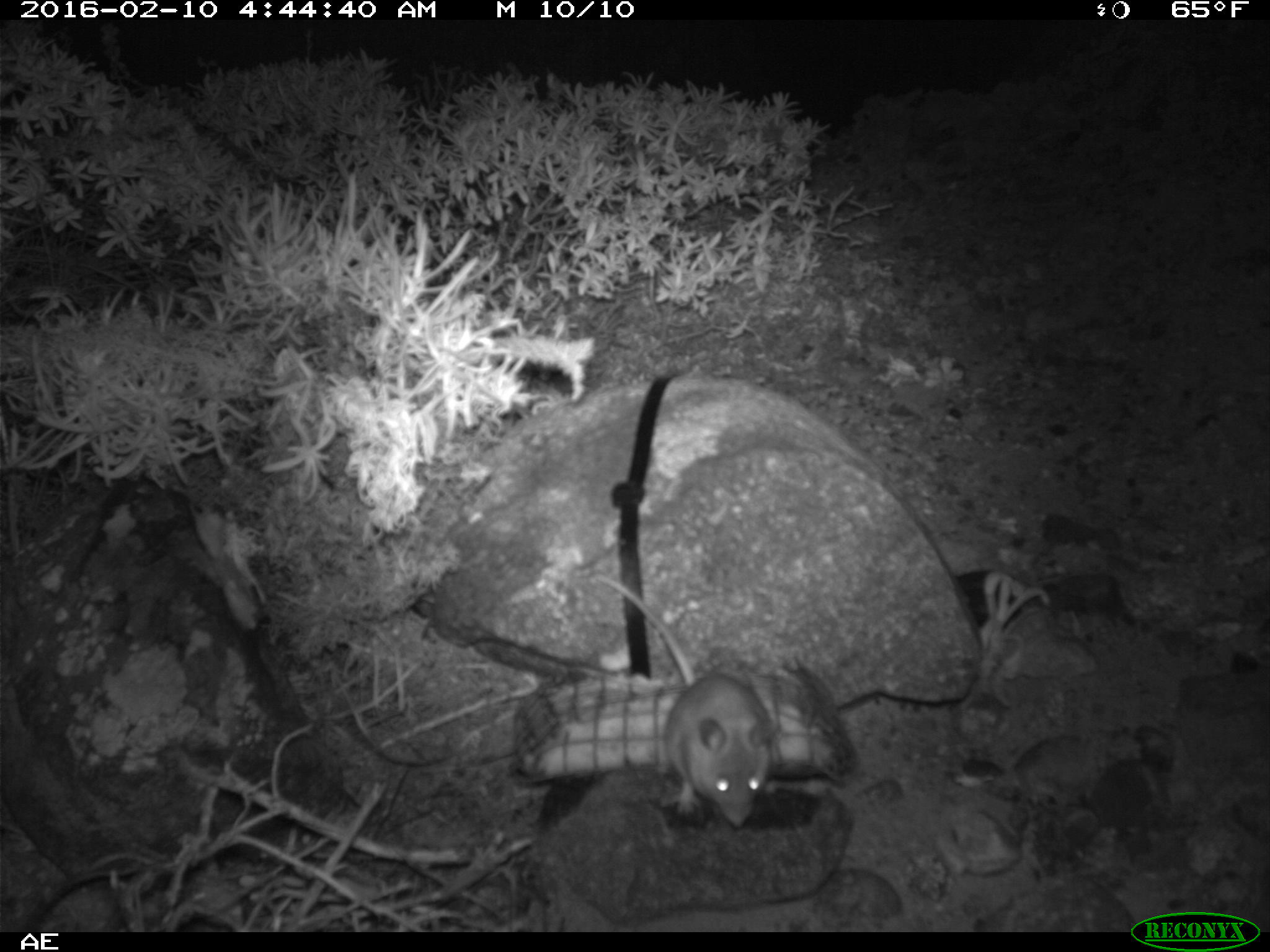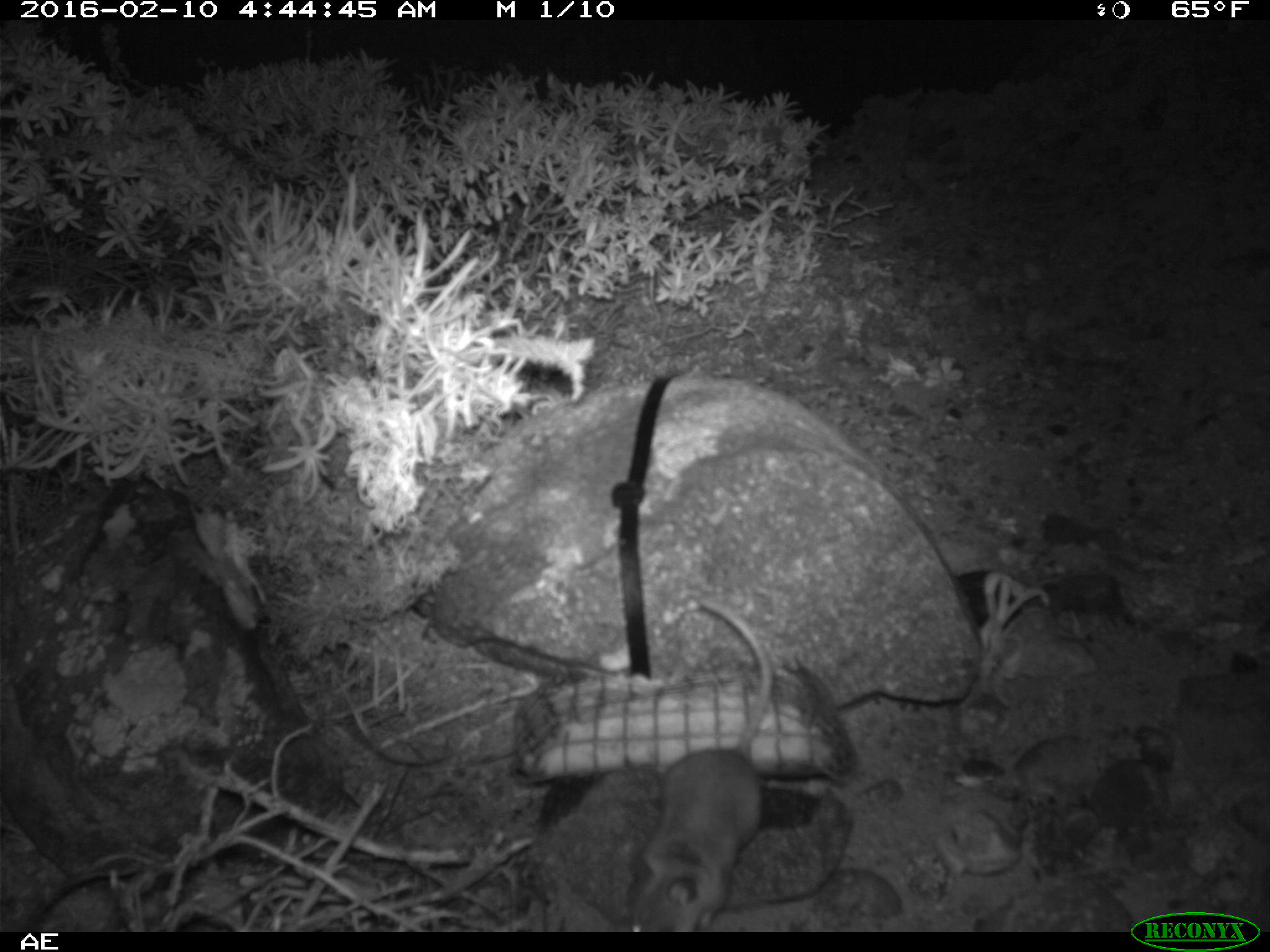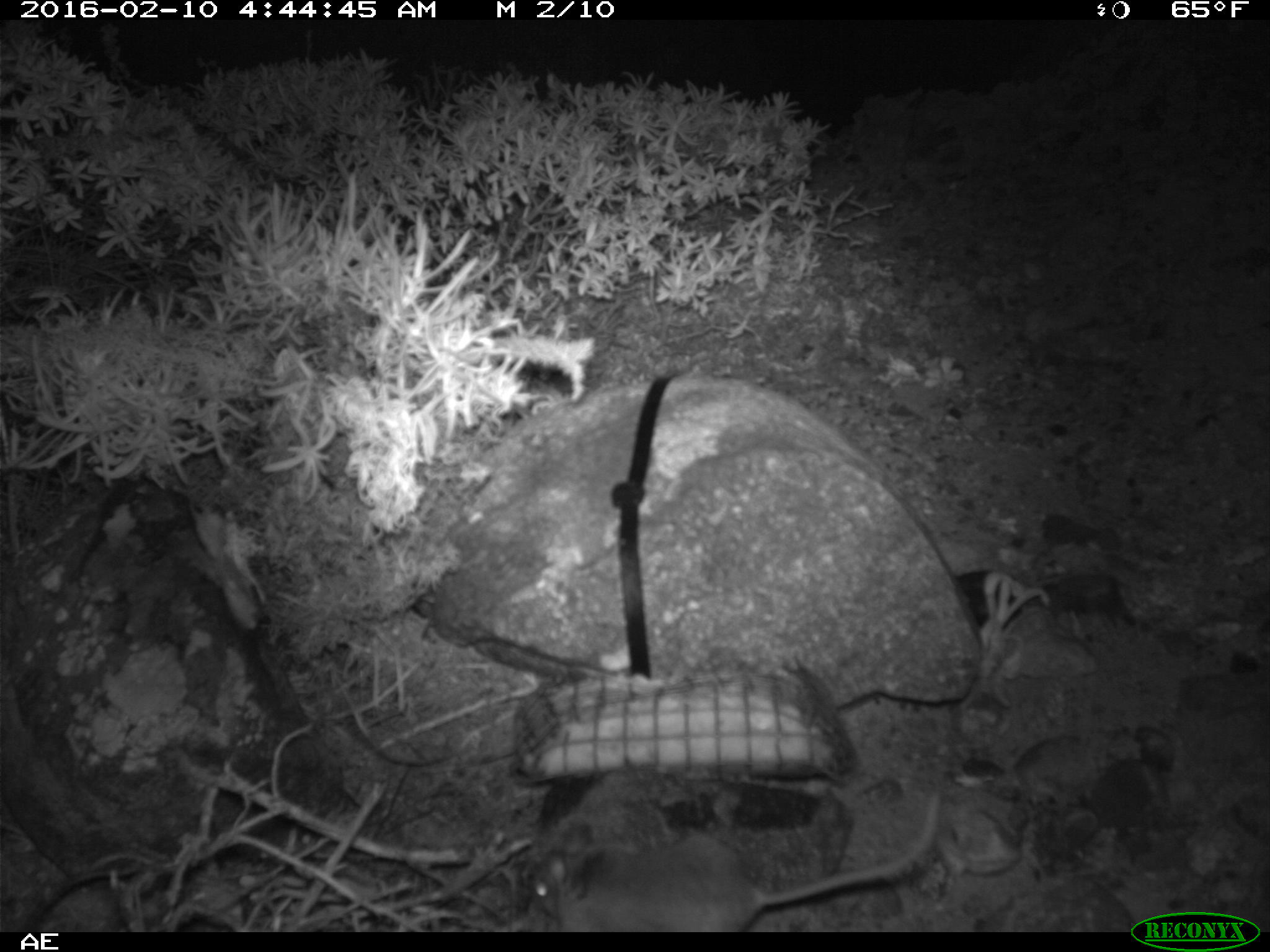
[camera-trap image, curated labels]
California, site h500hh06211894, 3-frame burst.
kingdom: Animalia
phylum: Chordata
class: Mammalia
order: Rodentia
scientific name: Rodentia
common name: rodent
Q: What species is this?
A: Rodent (Rodentia).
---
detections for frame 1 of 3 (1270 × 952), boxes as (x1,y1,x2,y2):
rodent: (587,575,778,826)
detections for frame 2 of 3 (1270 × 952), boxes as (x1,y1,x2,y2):
rodent: (629,597,774,930)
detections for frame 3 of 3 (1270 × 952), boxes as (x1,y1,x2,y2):
rodent: (531,787,942,931)